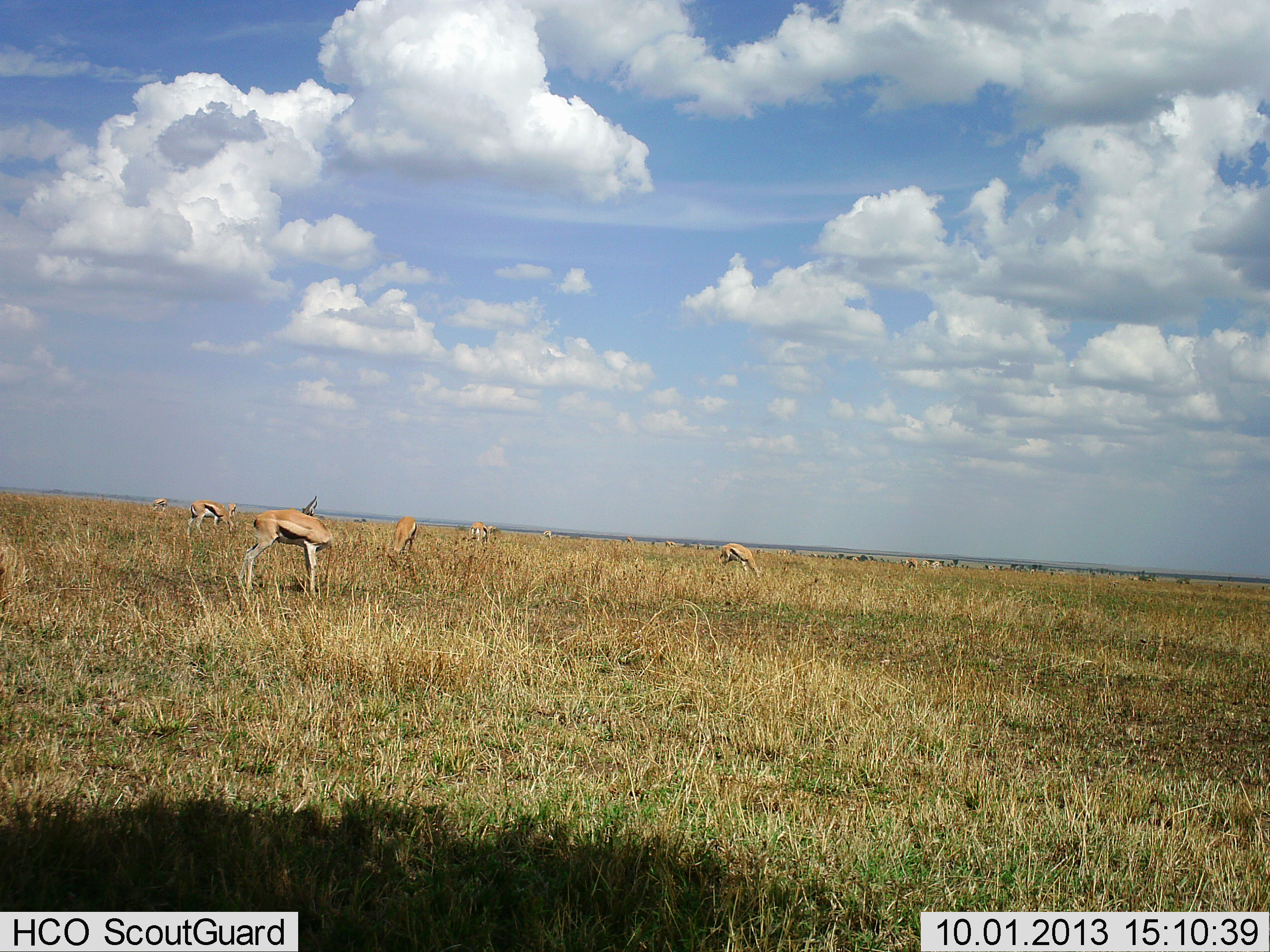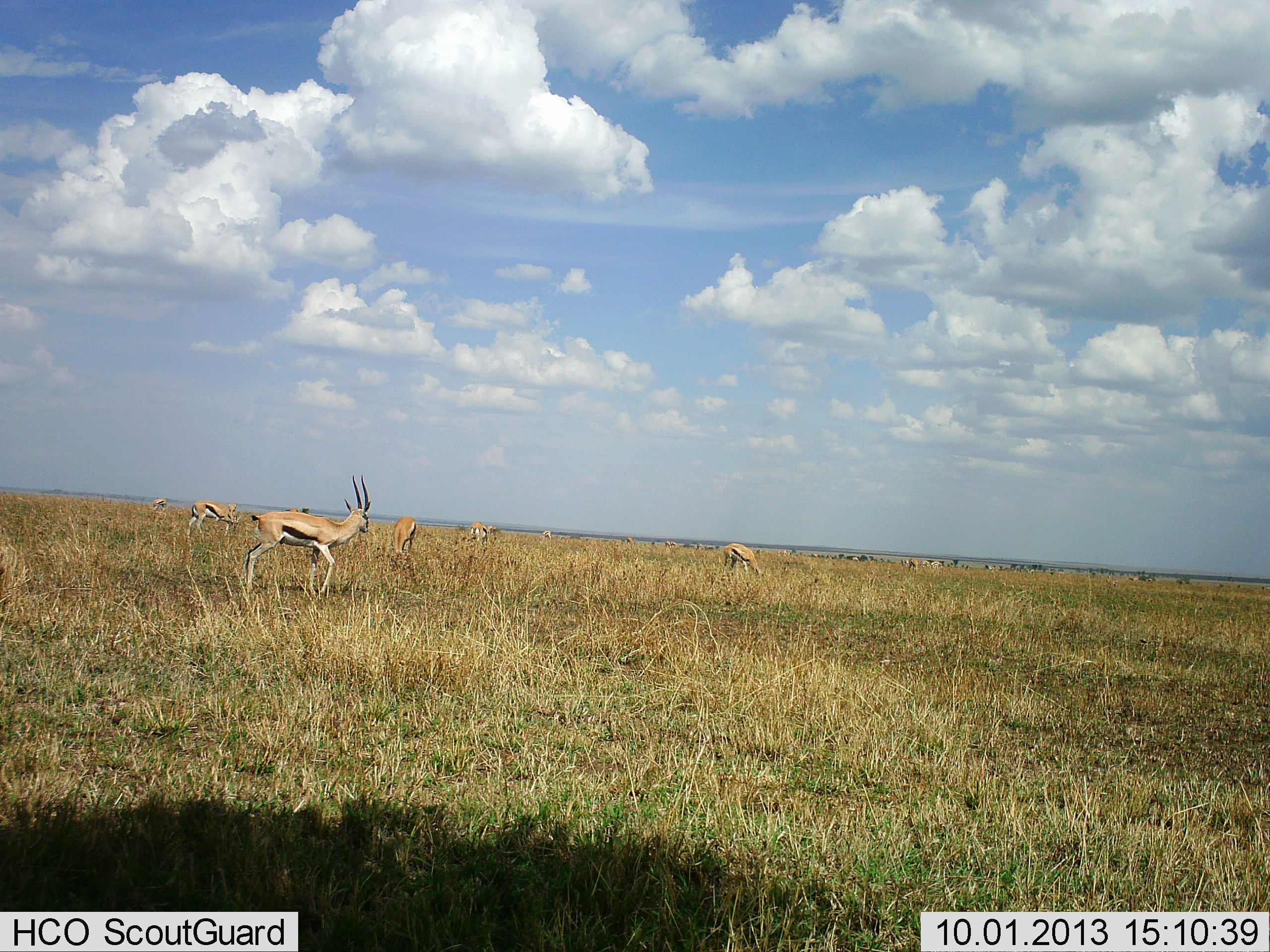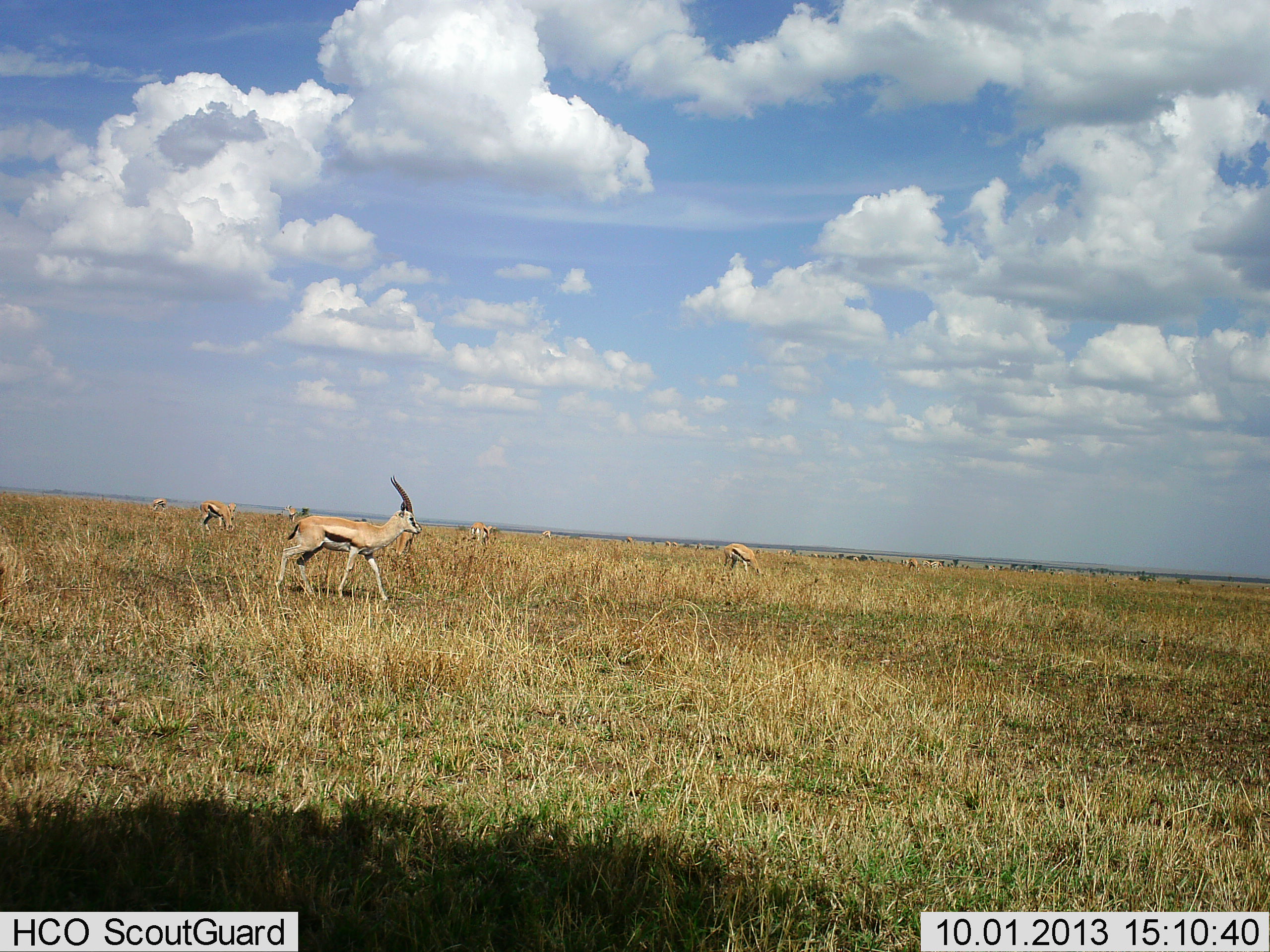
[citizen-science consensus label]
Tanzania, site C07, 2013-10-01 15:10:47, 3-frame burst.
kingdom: Animalia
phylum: Chordata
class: Mammalia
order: Artiodactyla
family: Bovidae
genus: Eudorcas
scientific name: Eudorcas thomsonii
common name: thomson's gazelle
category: gazellethomsons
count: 8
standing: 58%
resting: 3%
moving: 63%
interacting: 3%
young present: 0%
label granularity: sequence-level